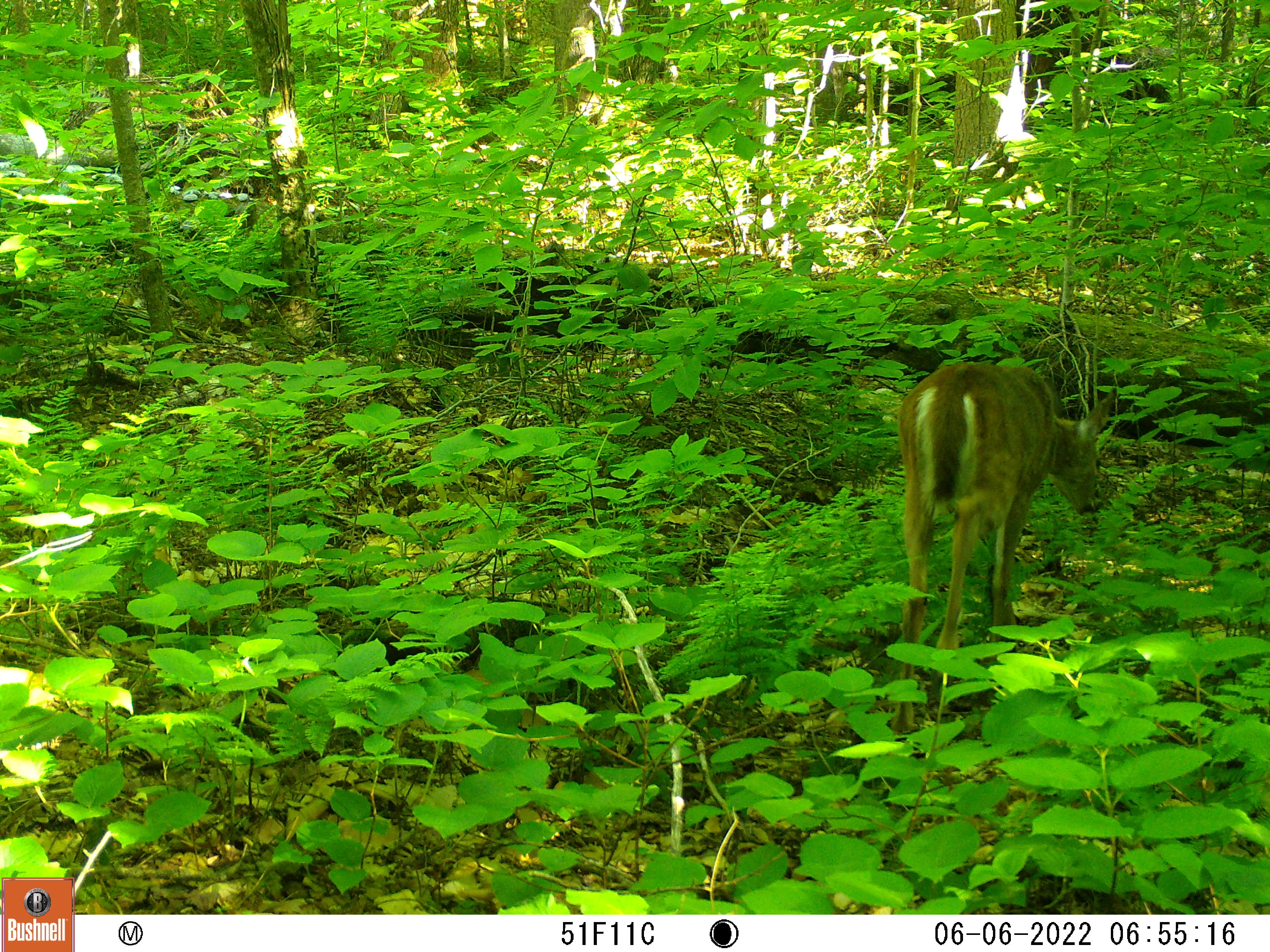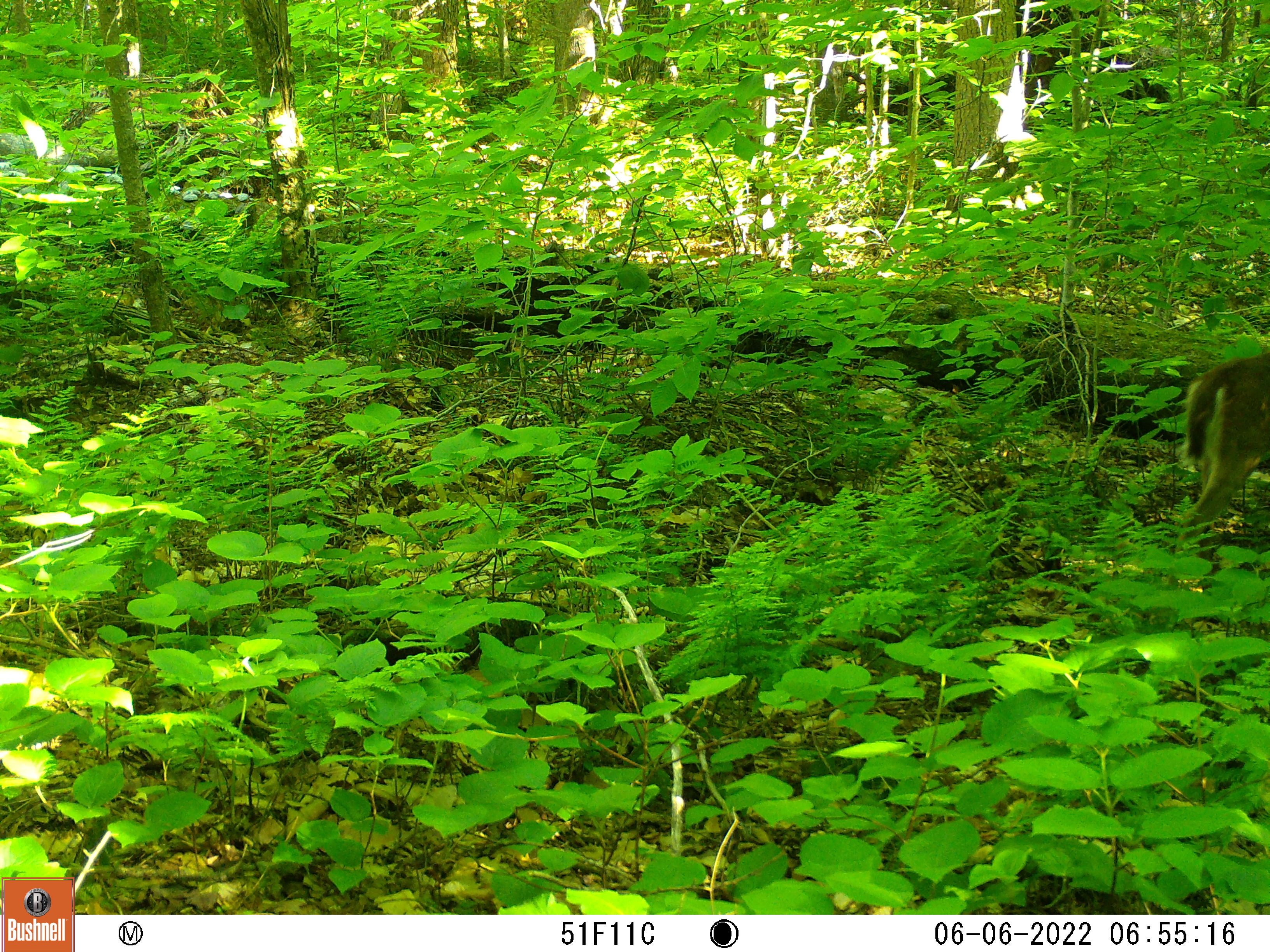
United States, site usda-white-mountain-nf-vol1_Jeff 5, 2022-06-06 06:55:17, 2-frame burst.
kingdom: Animalia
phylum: Chordata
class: Mammalia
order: Artiodactyla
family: Cervidae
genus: Odocoileus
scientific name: Odocoileus virginianus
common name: white-tailed deer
White-tailed deer (Odocoileus virginianus).